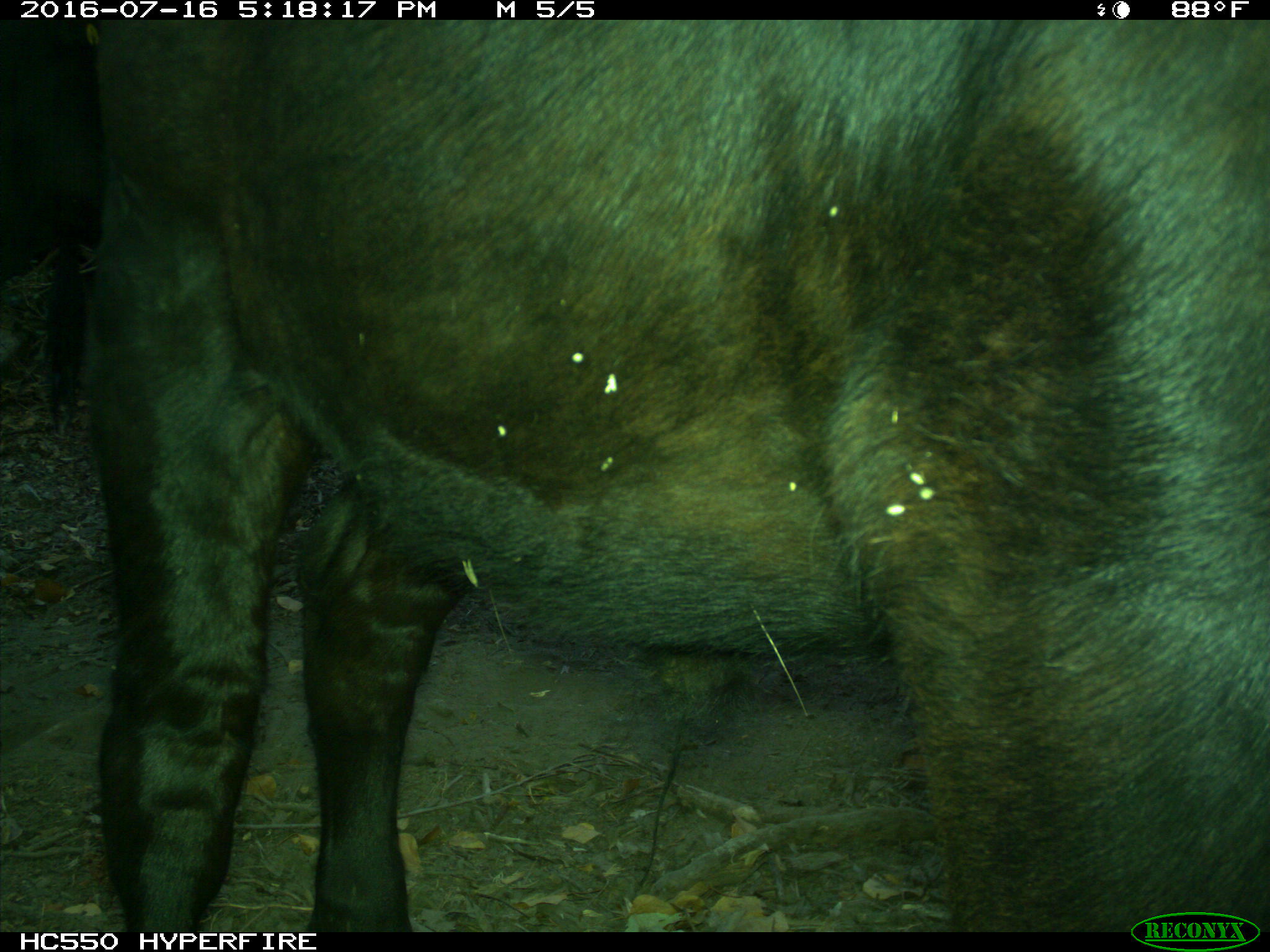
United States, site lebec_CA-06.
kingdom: Animalia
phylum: Chordata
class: Mammalia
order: Artiodactyla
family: Bovidae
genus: Bos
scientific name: Bos taurus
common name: domestic cow